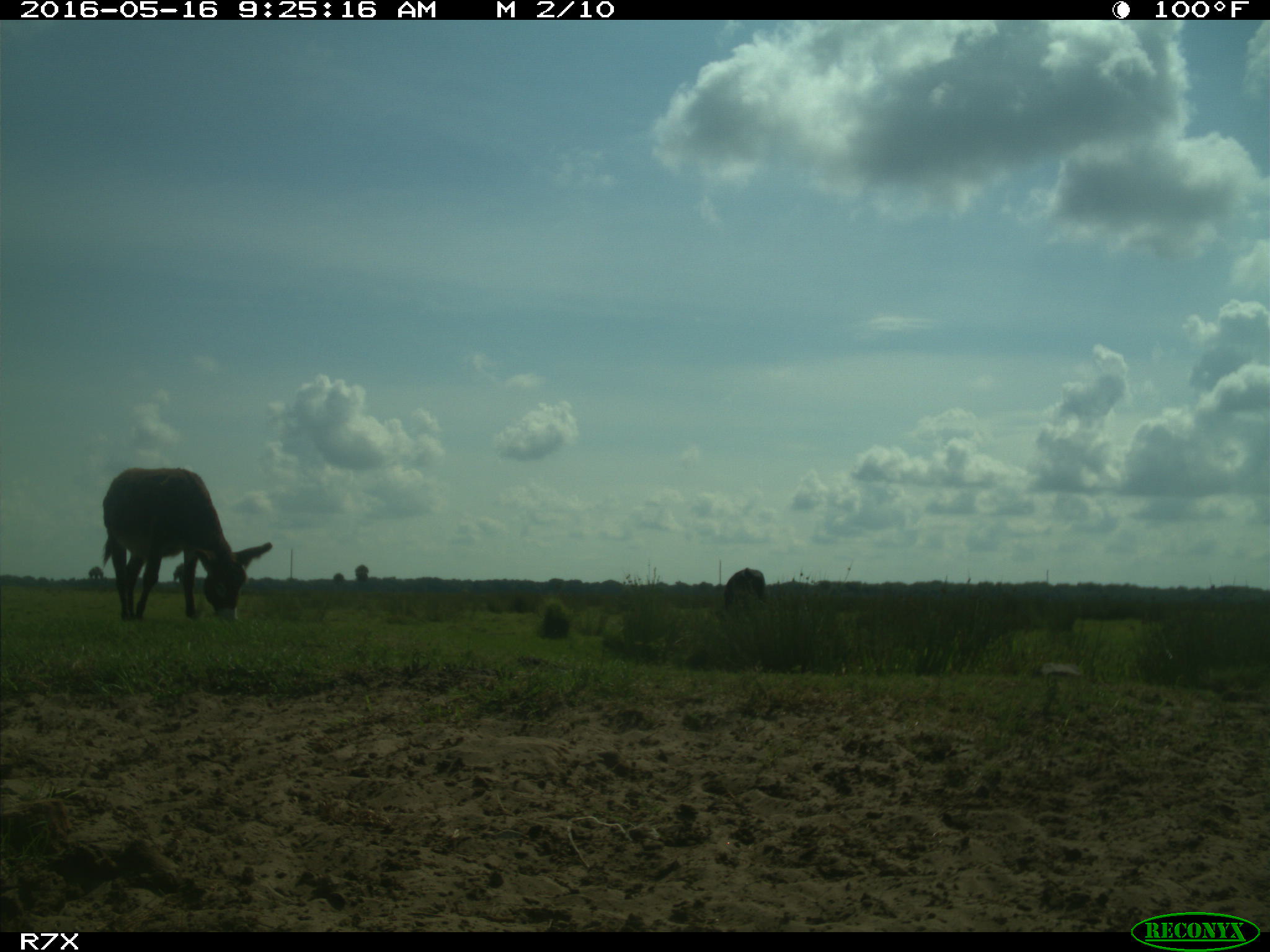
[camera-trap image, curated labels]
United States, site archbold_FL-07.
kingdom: Animalia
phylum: Chordata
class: Mammalia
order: Artiodactyla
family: Bovidae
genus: Bos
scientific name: Bos taurus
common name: domestic cow